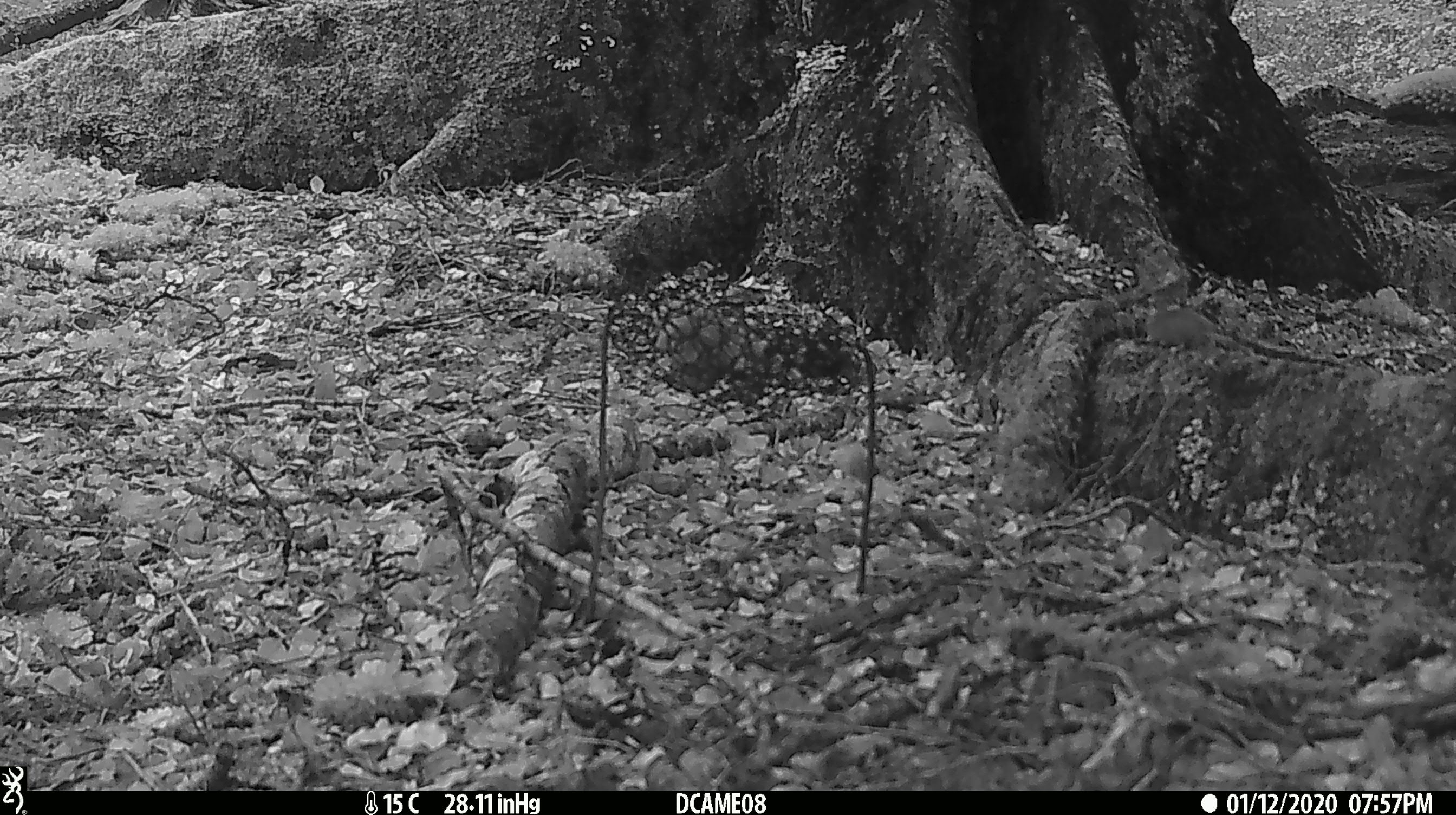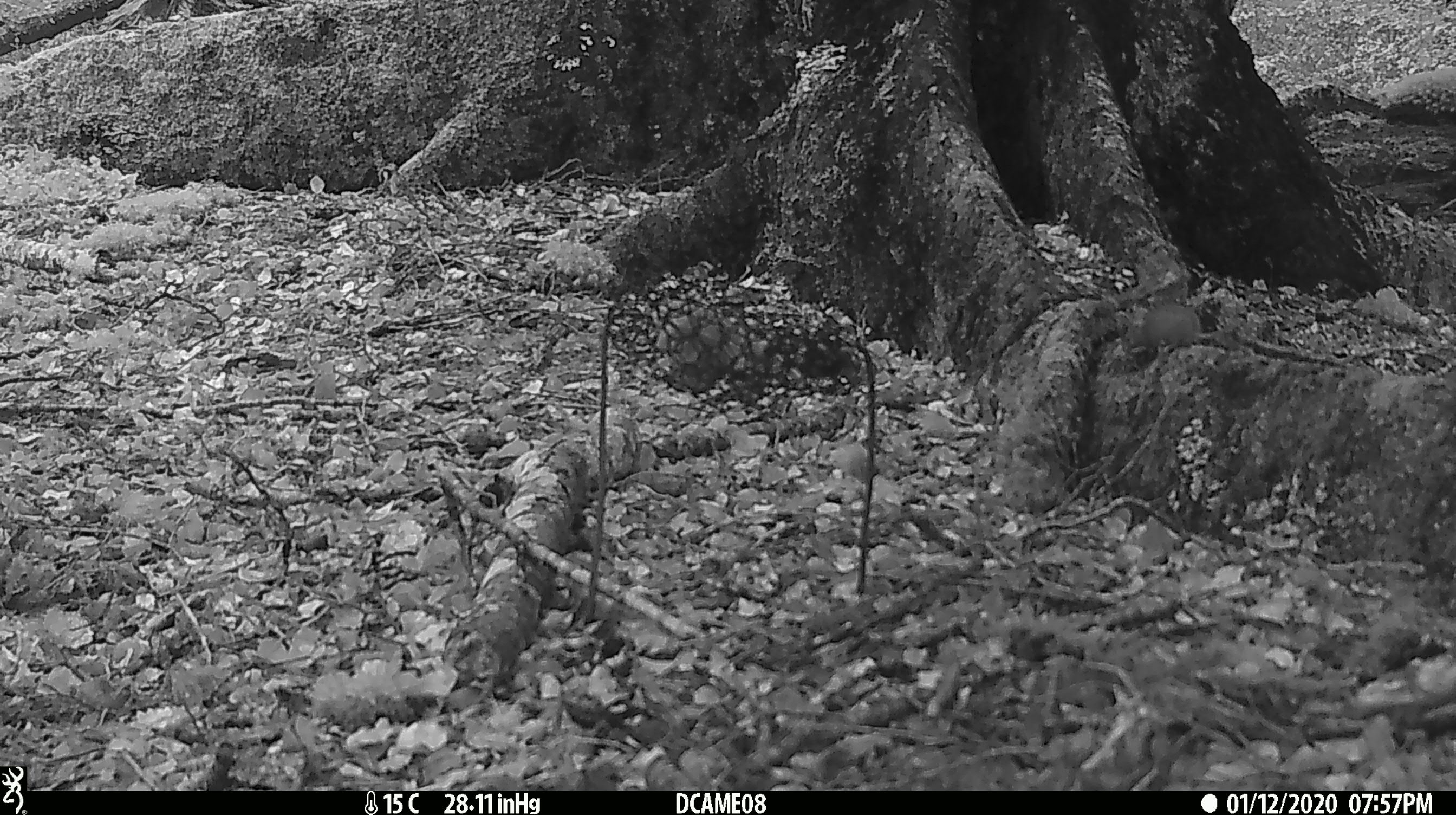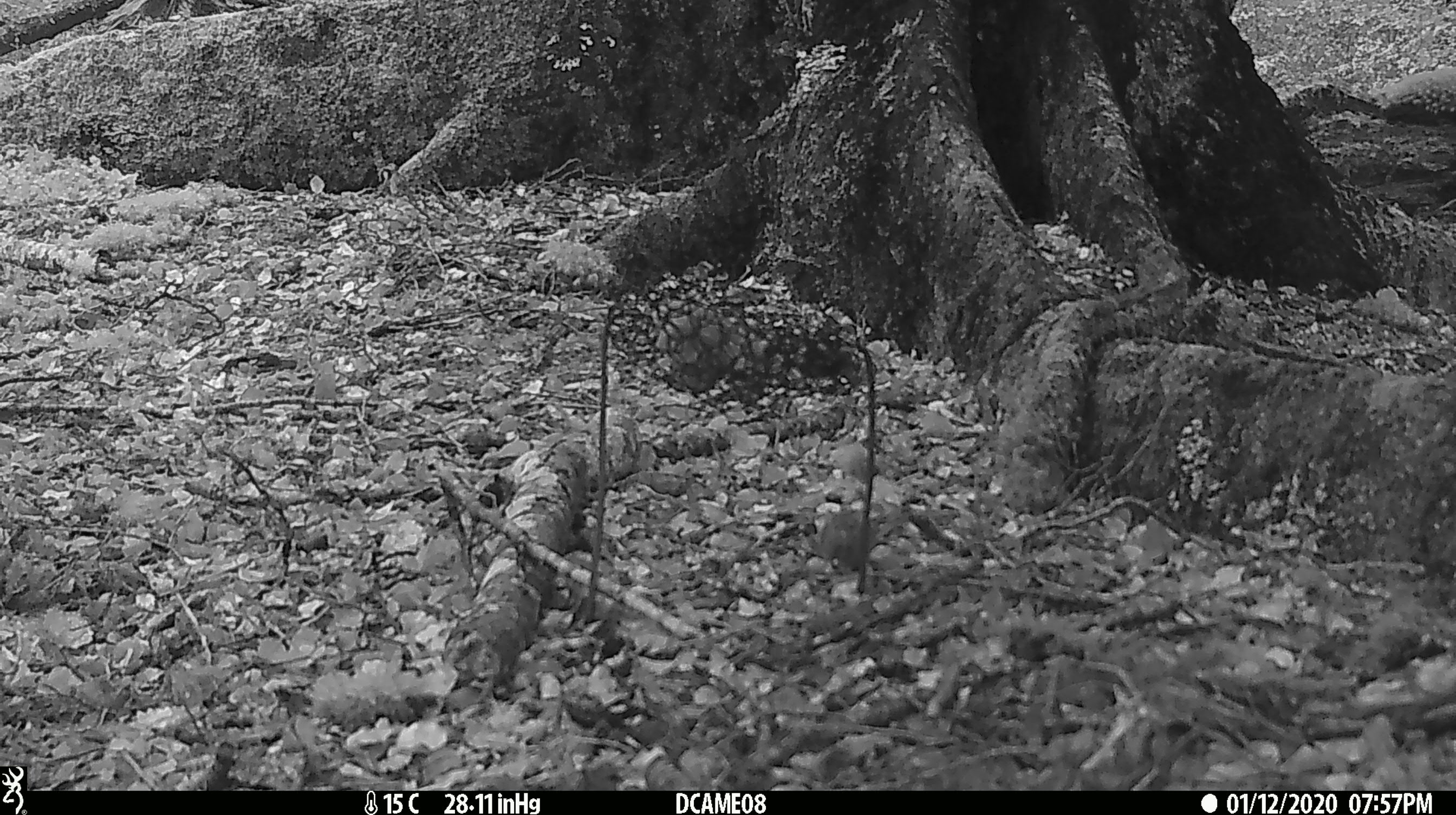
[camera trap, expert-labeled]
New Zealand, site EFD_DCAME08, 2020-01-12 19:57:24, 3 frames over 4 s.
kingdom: Animalia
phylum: Chordata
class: Mammalia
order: Rodentia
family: Muridae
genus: Mus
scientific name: Mus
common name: mouse